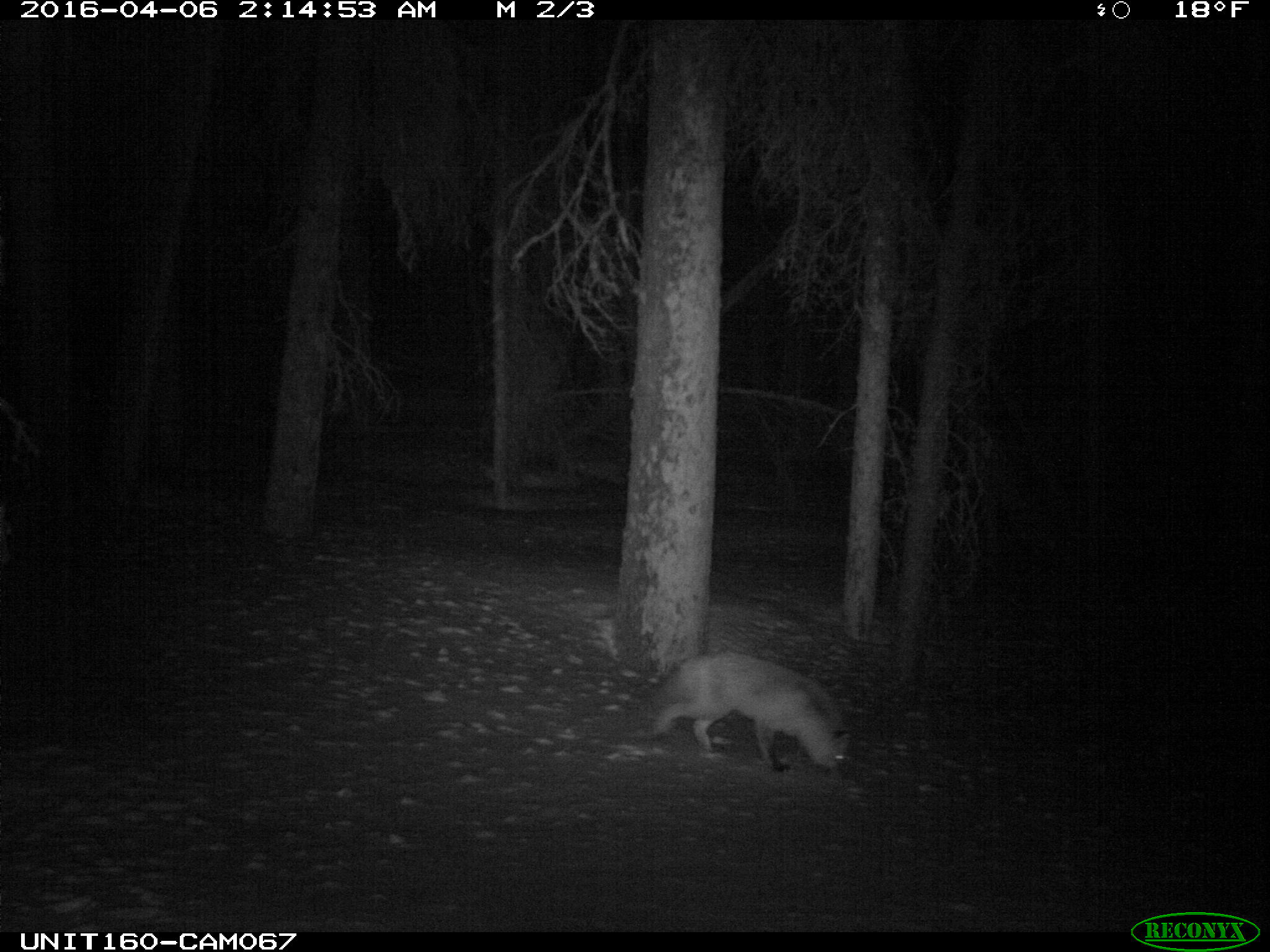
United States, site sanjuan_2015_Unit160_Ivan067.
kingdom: Animalia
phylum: Chordata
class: Mammalia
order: Carnivora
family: Canidae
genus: Vulpes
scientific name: Vulpes vulpes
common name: red fox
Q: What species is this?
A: Vulpes vulpes (red fox).